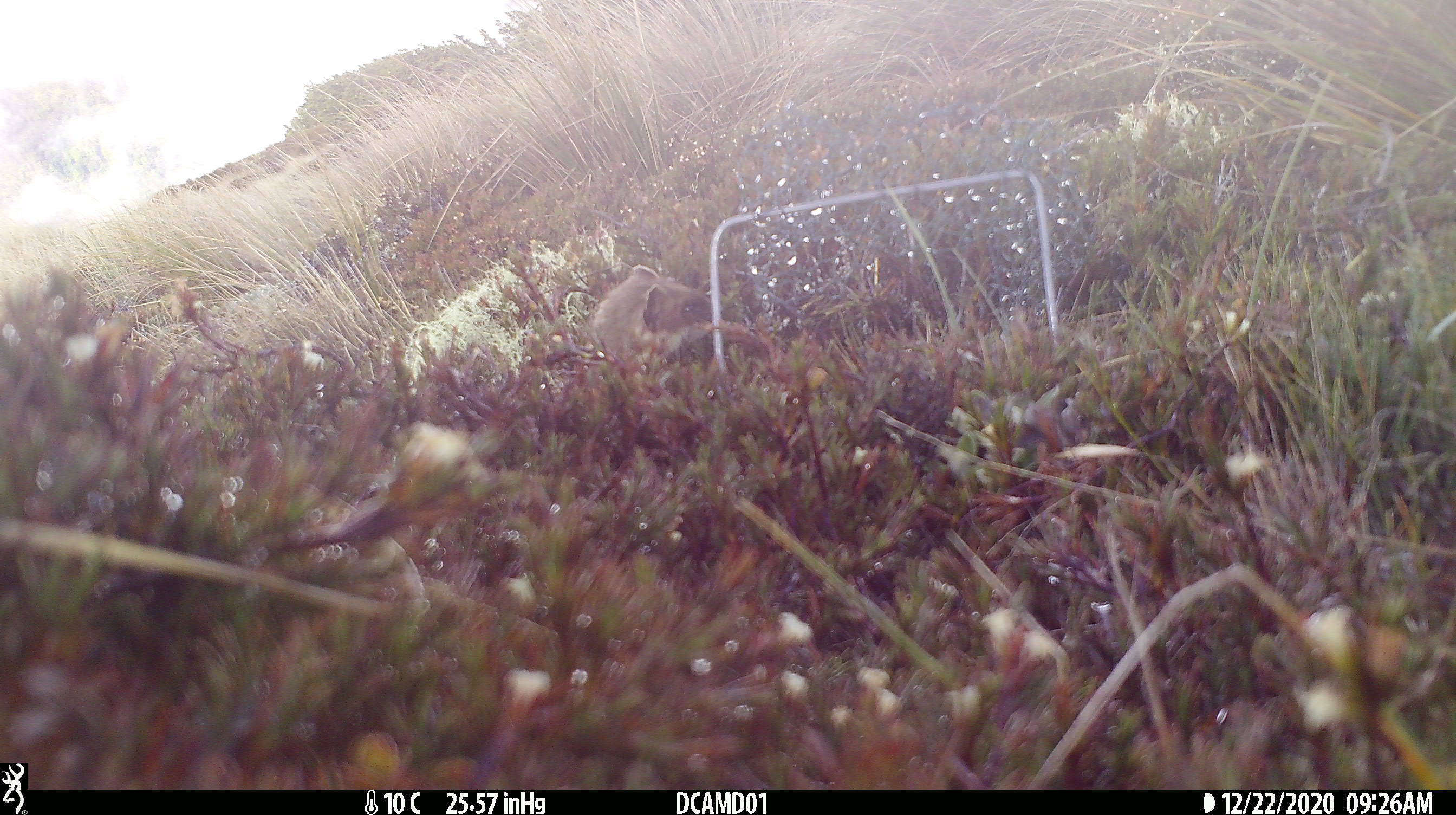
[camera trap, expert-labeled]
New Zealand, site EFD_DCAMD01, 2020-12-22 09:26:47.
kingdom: Animalia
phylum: Chordata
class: Mammalia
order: Carnivora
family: Mustelidae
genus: Mustela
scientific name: Mustela erminea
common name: stoat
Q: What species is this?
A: Stoat (Mustela erminea).